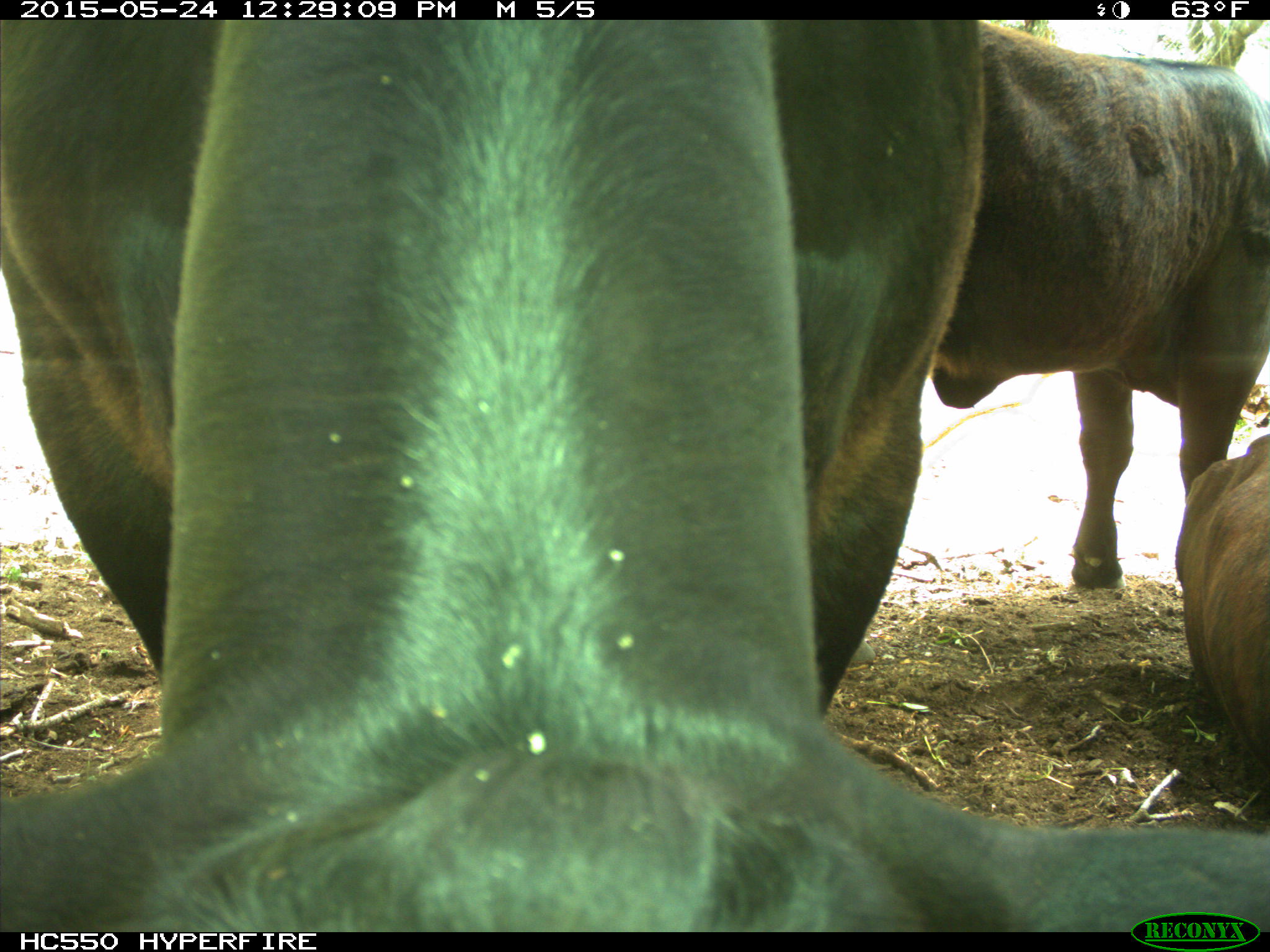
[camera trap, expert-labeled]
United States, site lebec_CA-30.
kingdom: Animalia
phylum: Chordata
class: Mammalia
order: Artiodactyla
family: Bovidae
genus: Bos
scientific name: Bos taurus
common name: domestic cow